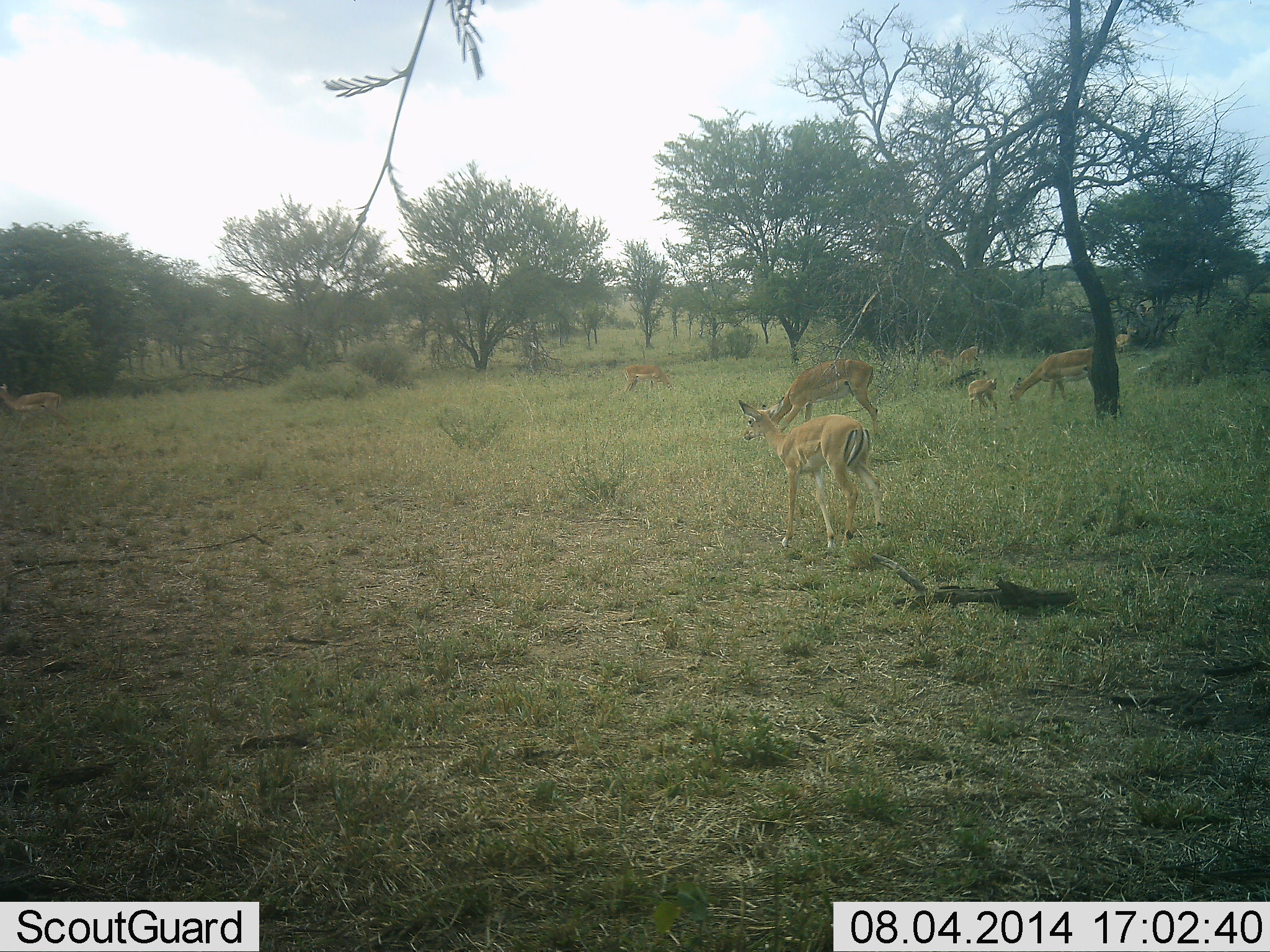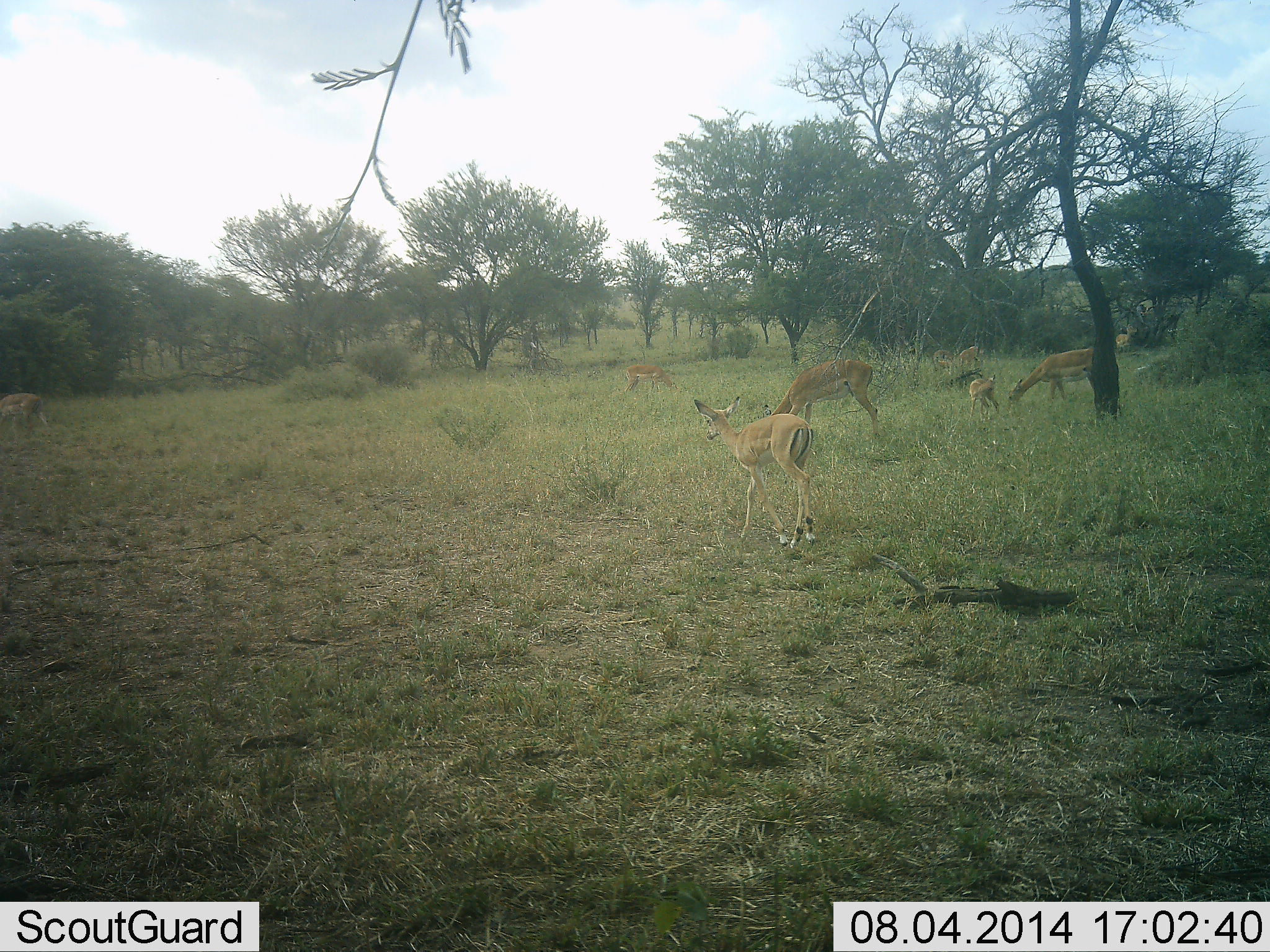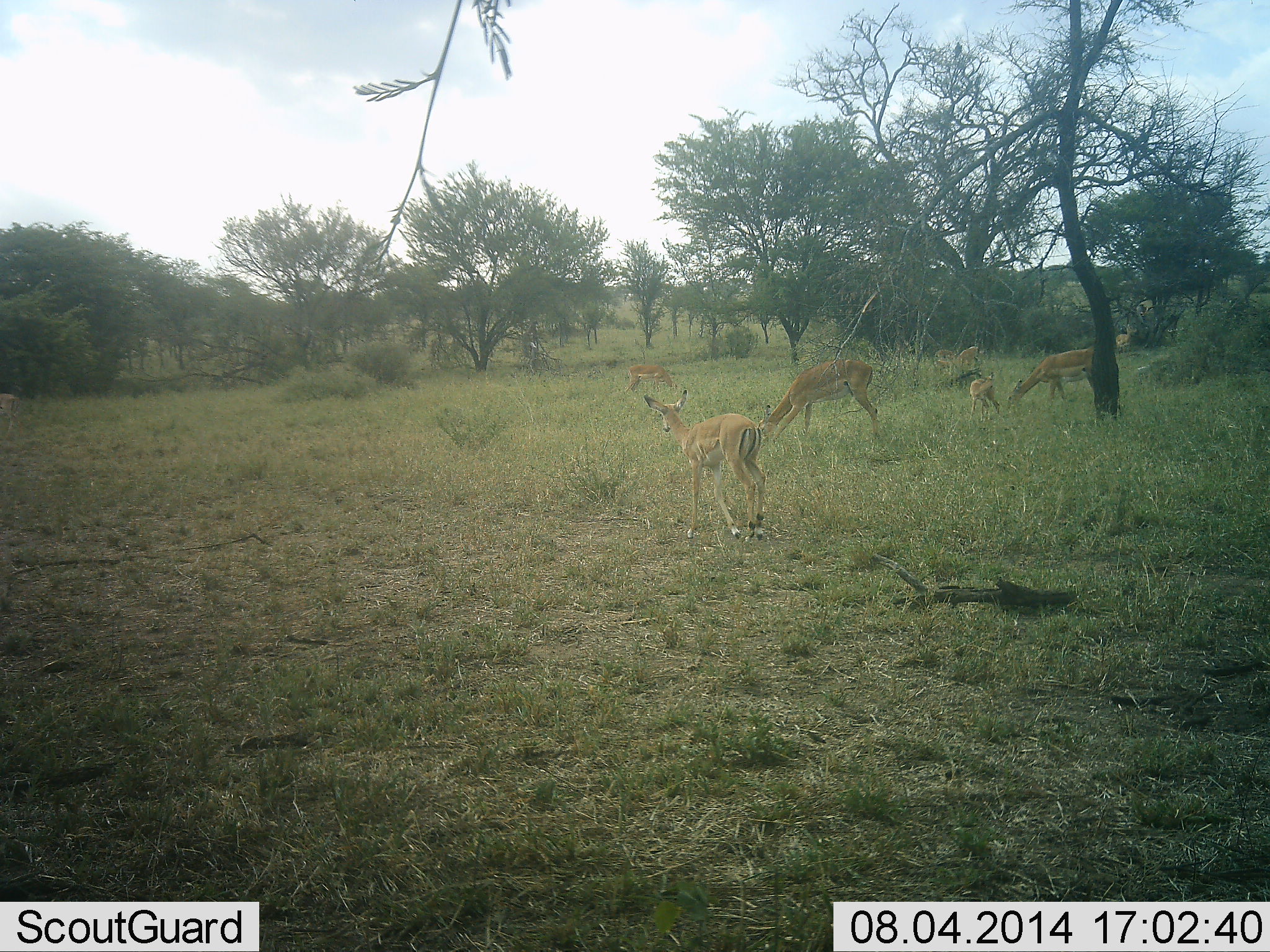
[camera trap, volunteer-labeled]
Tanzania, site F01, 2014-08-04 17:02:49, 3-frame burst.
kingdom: Animalia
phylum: Chordata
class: Mammalia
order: Artiodactyla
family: Bovidae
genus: Aepyceros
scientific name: Aepyceros melampus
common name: impala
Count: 8.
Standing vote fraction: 60%.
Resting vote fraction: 0%.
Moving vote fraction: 60%.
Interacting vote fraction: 0%.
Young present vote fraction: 70%.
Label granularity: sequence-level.